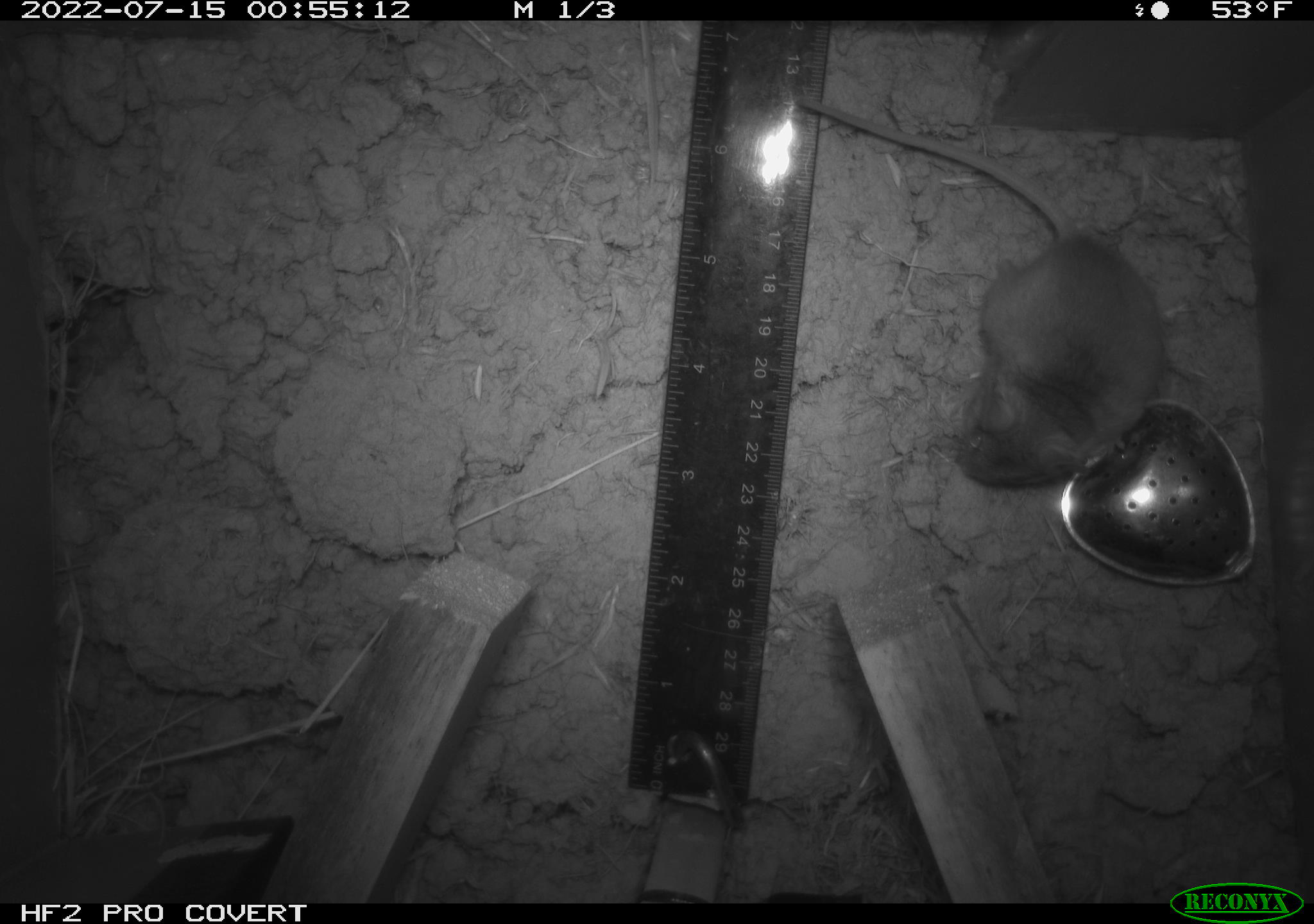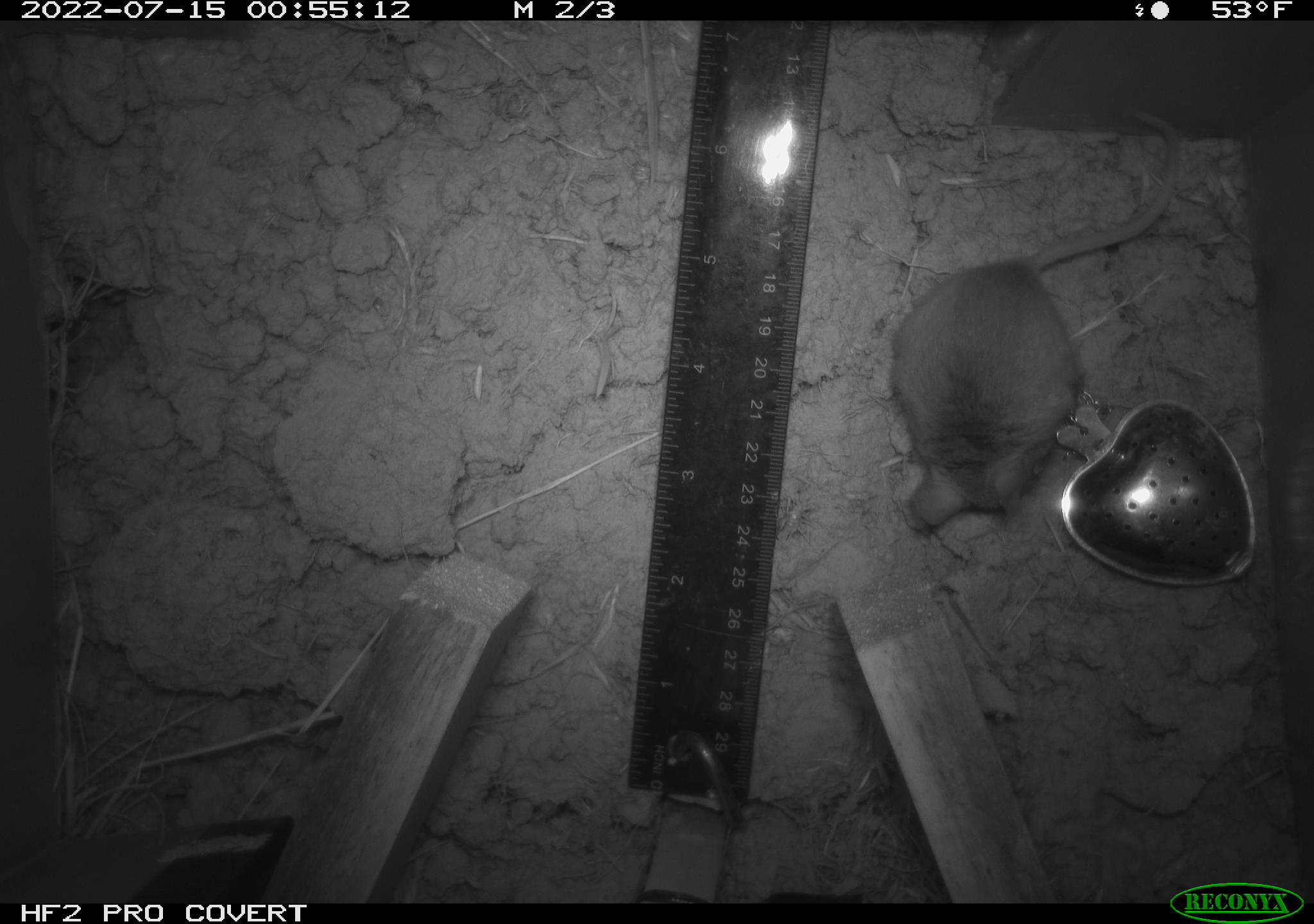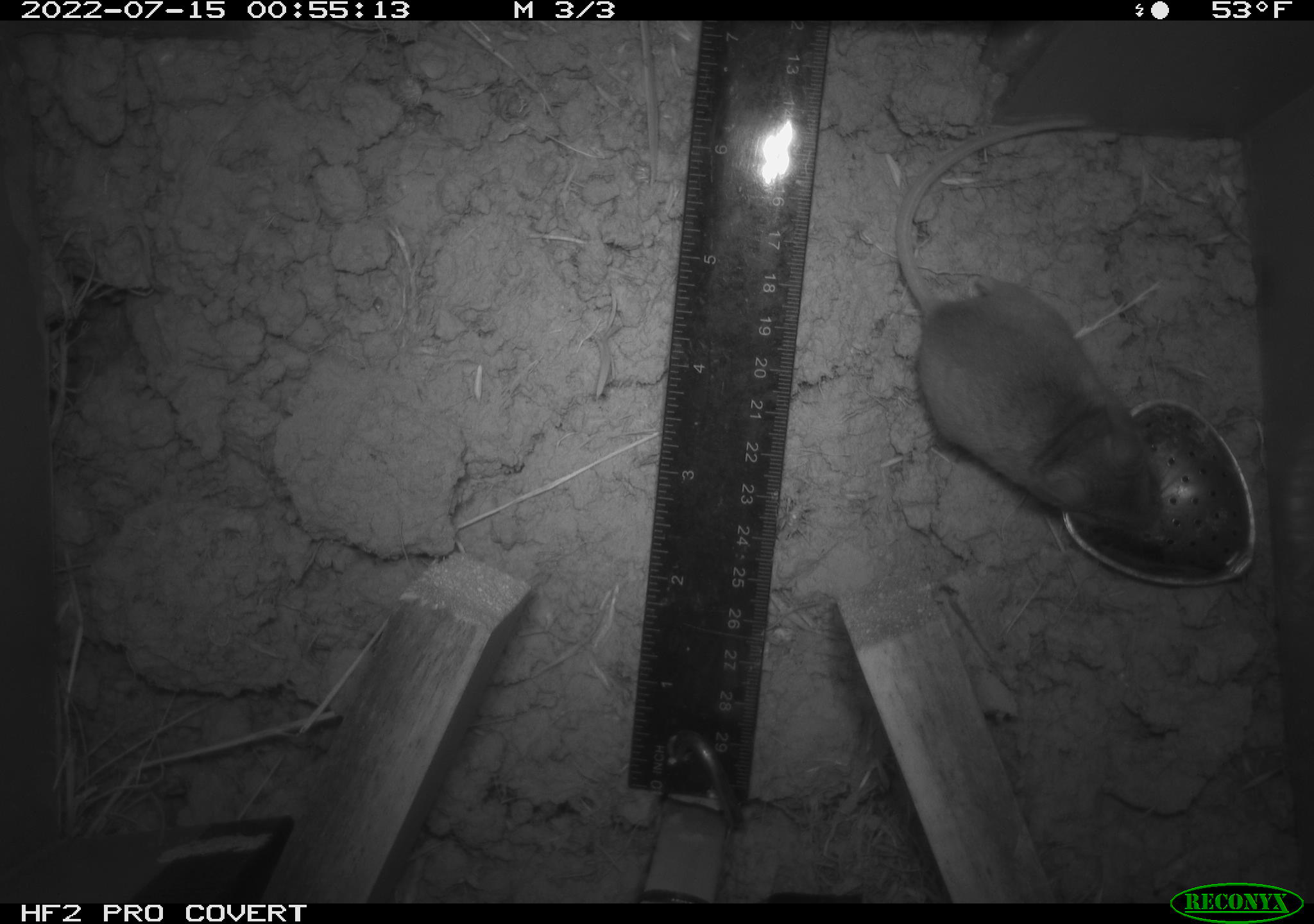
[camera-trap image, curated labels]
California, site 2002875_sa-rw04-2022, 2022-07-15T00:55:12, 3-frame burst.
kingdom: Animalia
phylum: Chordata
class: Mammalia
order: Rodentia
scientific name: Rodentia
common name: mouse species